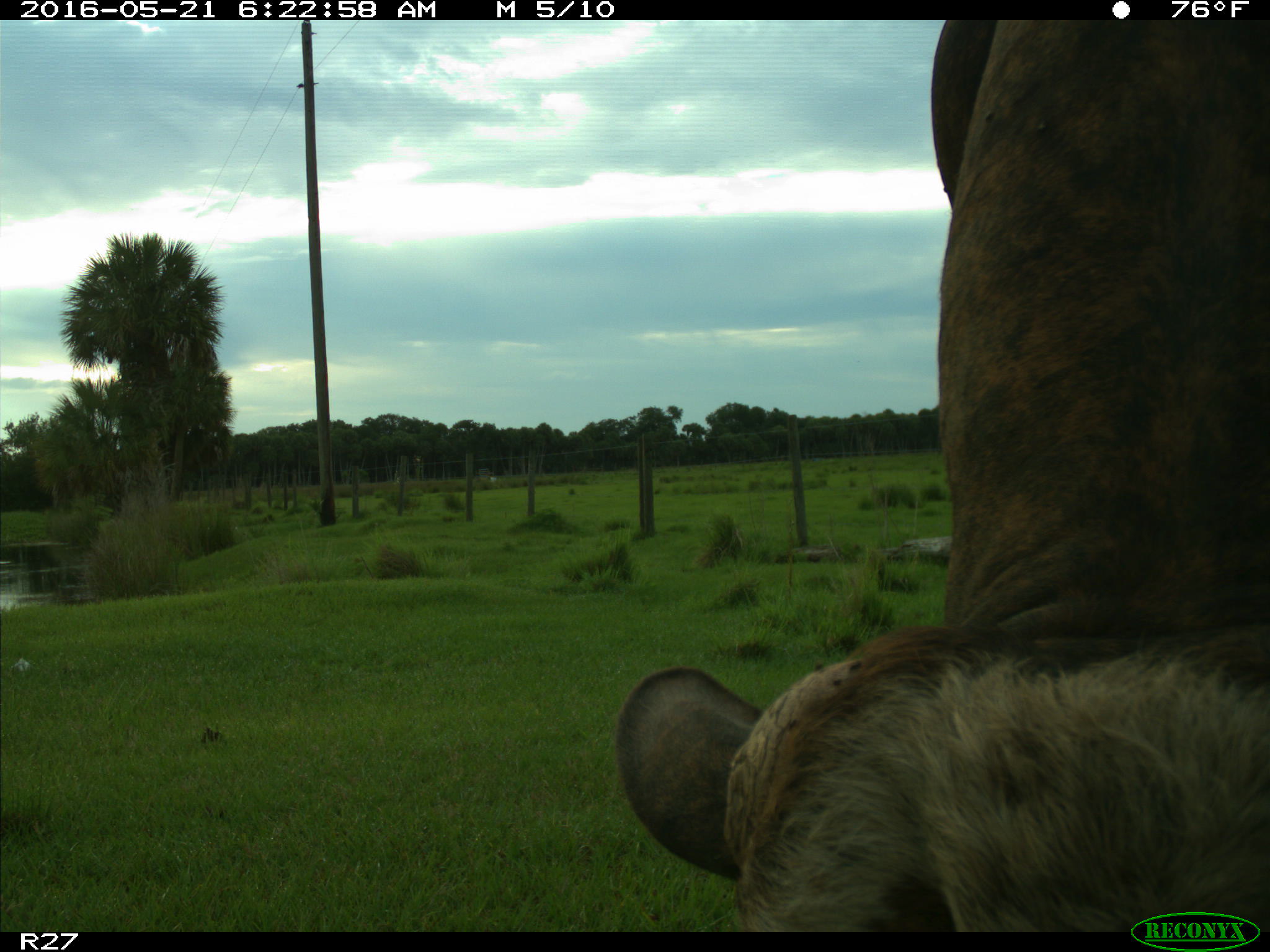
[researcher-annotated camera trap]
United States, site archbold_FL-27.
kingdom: Animalia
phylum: Chordata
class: Mammalia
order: Artiodactyla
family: Bovidae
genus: Bos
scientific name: Bos taurus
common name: domestic cow